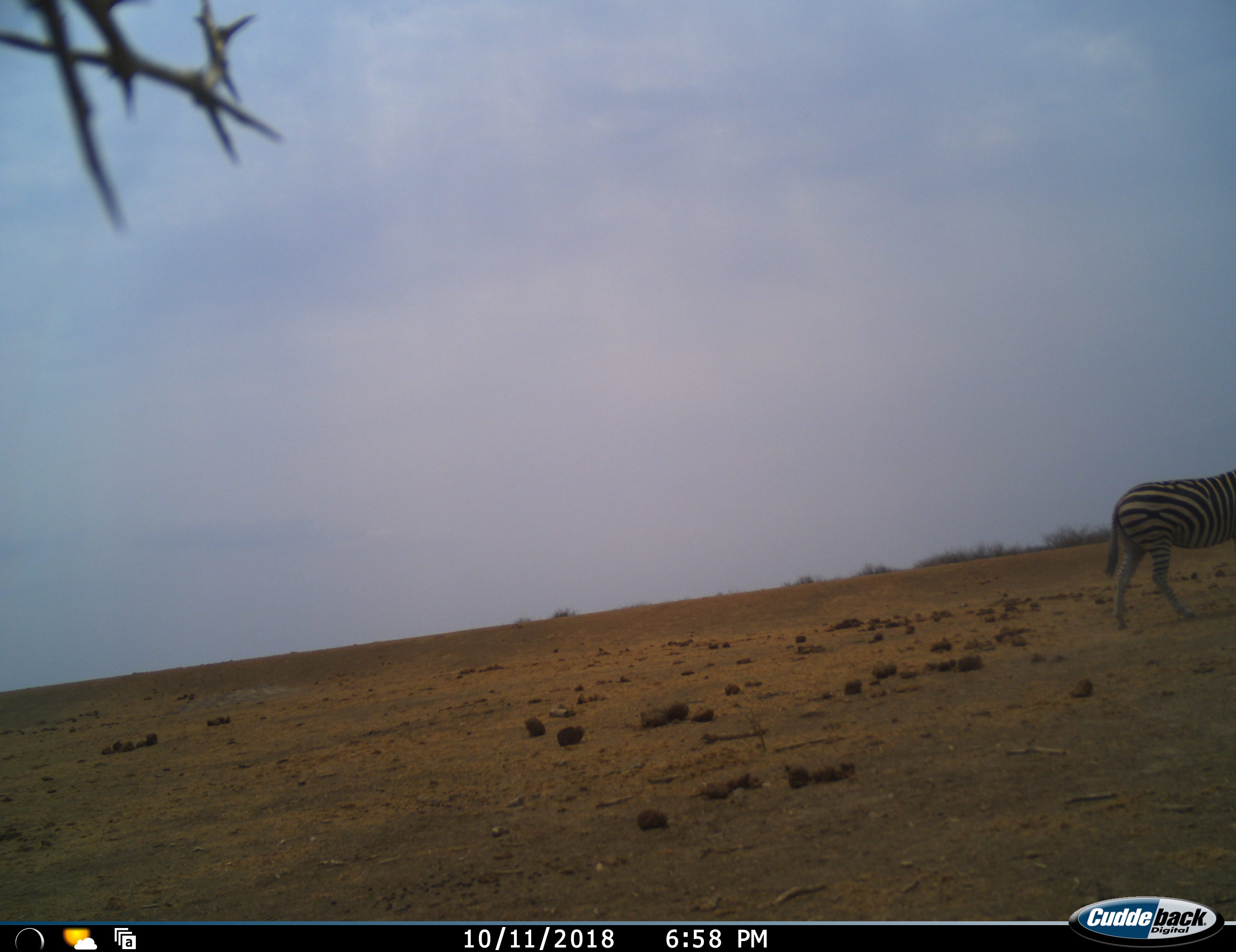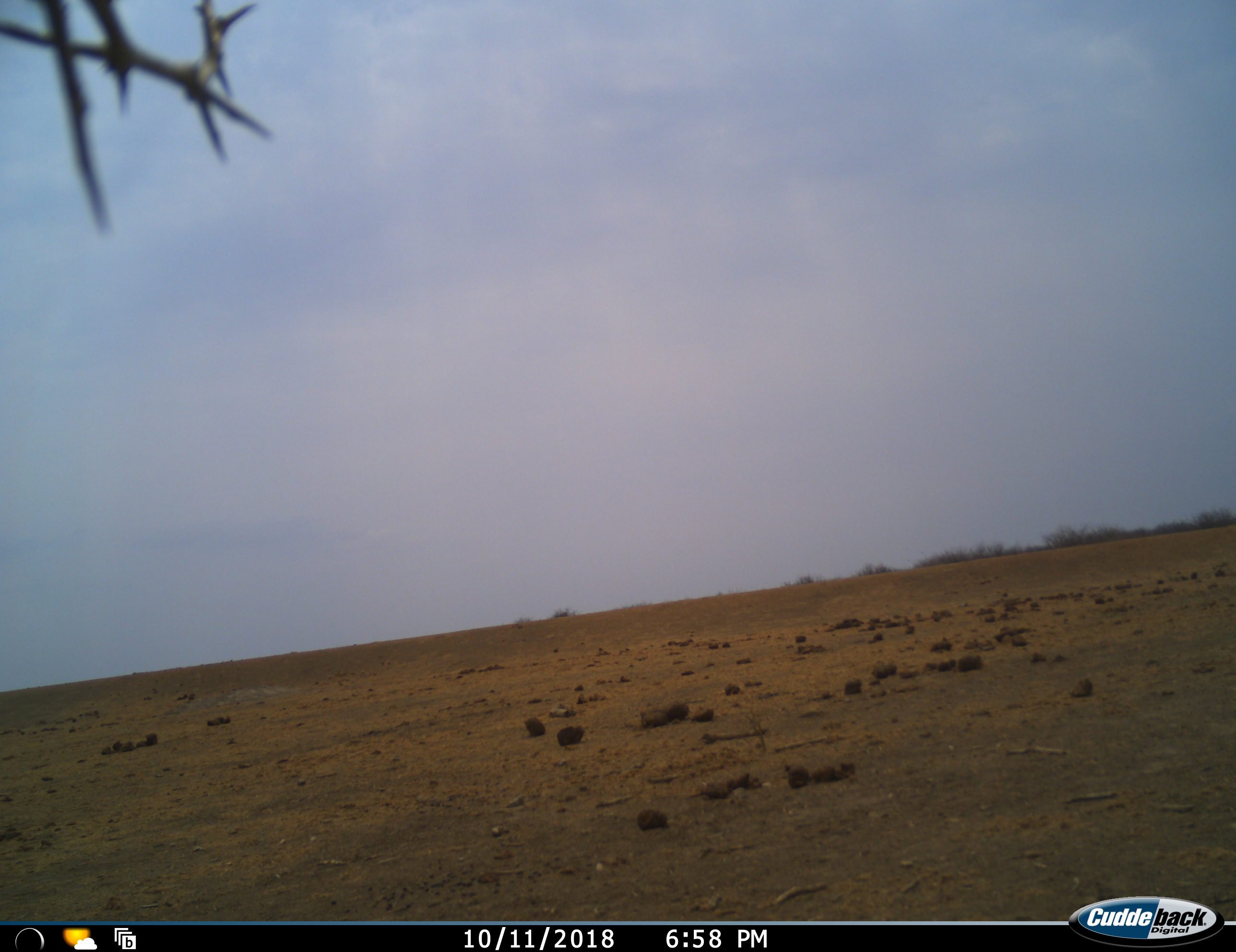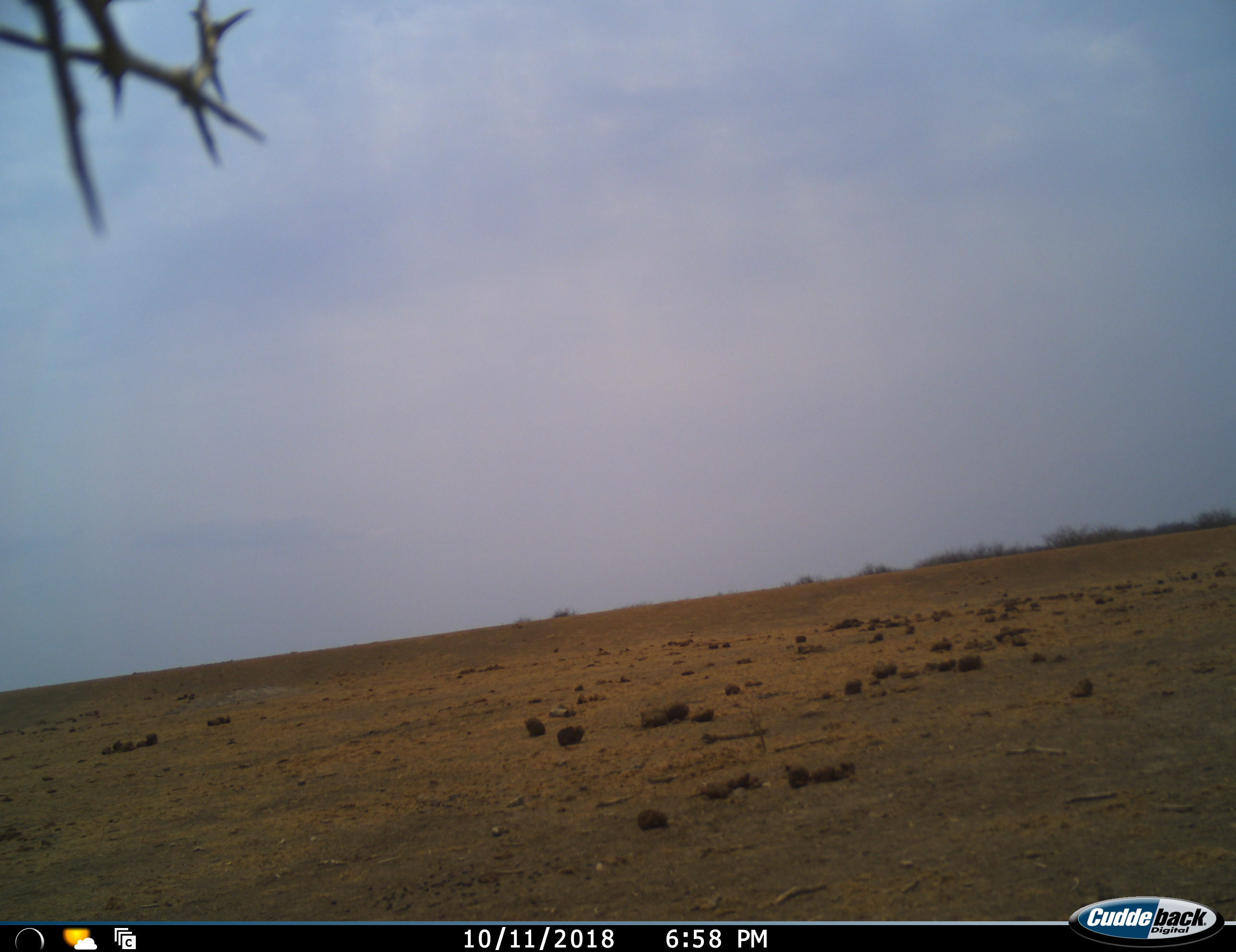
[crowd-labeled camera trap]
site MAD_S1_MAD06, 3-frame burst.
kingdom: Animalia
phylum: Chordata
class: Mammalia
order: Perissodactyla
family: Equidae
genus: Equus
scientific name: Equus quagga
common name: plains zebra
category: zebraplains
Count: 1.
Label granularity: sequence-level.